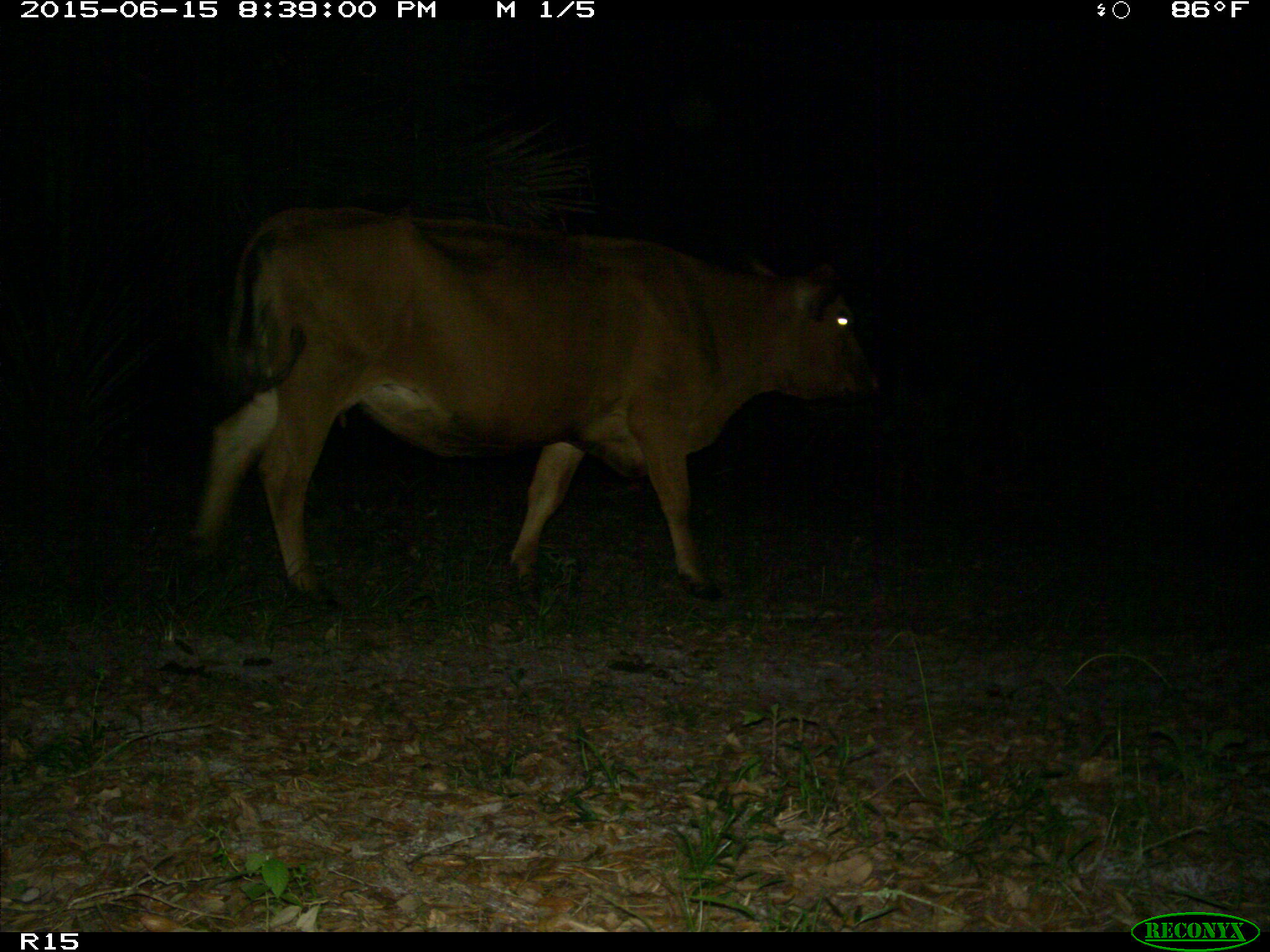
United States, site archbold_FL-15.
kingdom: Animalia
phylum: Chordata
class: Mammalia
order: Artiodactyla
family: Bovidae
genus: Bos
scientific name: Bos taurus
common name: domestic cow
Bos taurus (domestic cow).